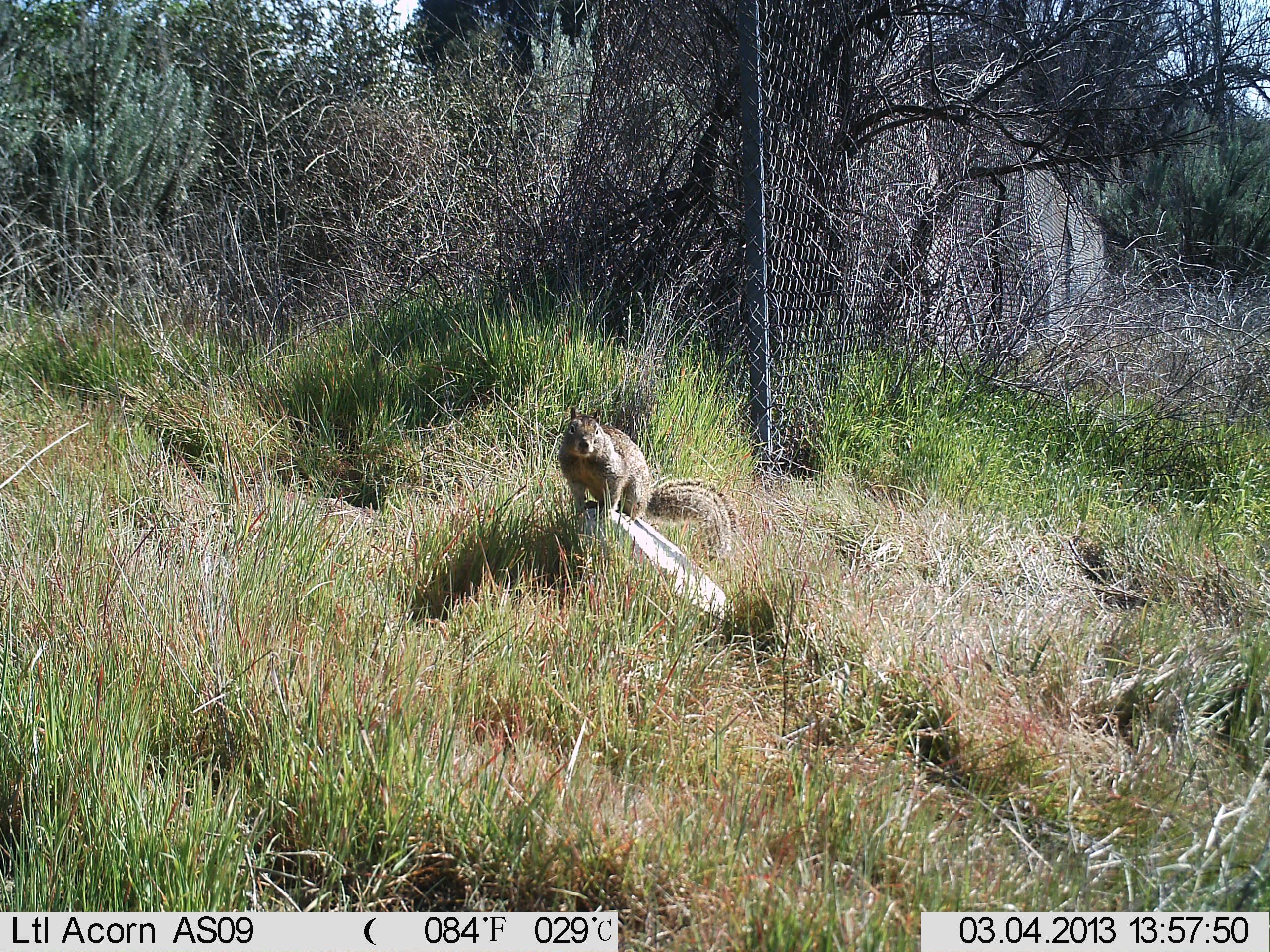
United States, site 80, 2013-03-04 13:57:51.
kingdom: Animalia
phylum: Chordata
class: Mammalia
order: Rodentia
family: Sciuridae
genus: Sciurus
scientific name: Sciurus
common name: squirrel